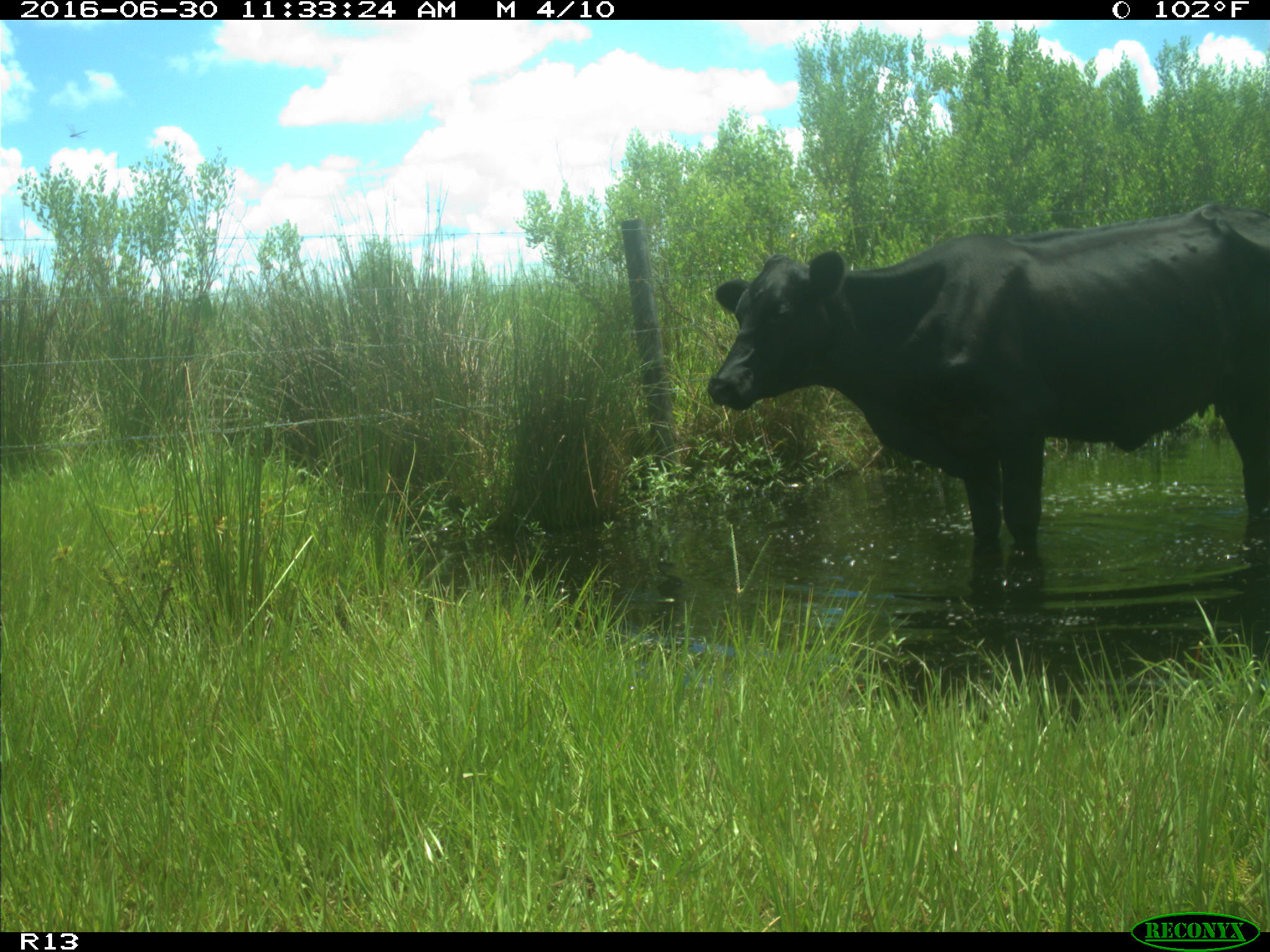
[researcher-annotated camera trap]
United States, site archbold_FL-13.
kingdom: Animalia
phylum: Chordata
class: Mammalia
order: Artiodactyla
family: Bovidae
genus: Bos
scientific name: Bos taurus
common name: domestic cow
Bos taurus (domestic cow).